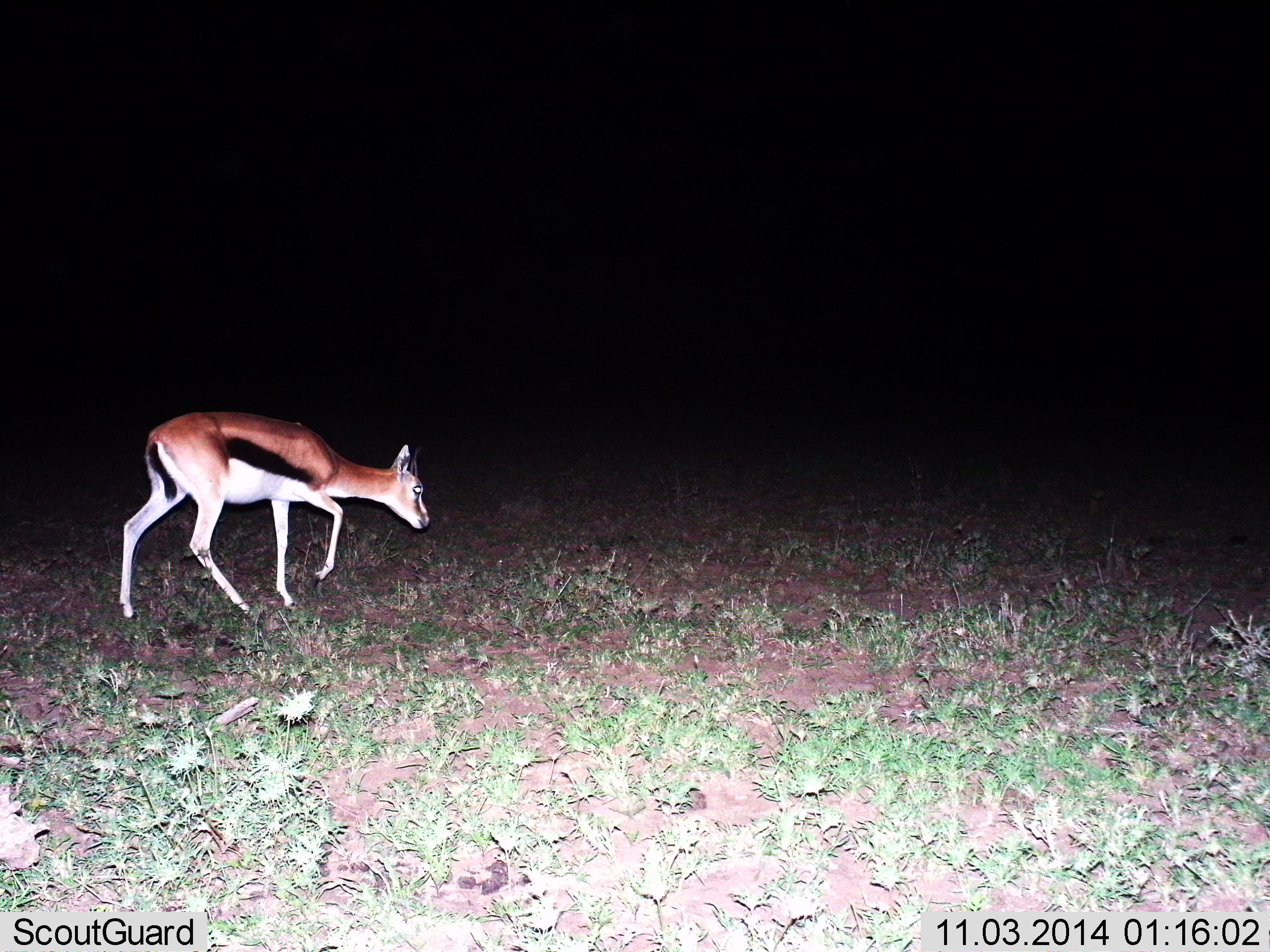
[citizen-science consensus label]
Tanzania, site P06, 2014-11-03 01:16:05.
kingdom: Animalia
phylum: Chordata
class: Mammalia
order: Artiodactyla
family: Bovidae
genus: Eudorcas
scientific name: Eudorcas thomsonii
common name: thomson's gazelle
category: gazellethomsons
Gazellethomsons (thomson's gazelle) (Eudorcas thomsonii), count 1. Behavior (volunteer vote fractions): standing 10%, resting 0%, moving 90%, interacting 0%. Young present (vote fraction): 0%. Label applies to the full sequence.